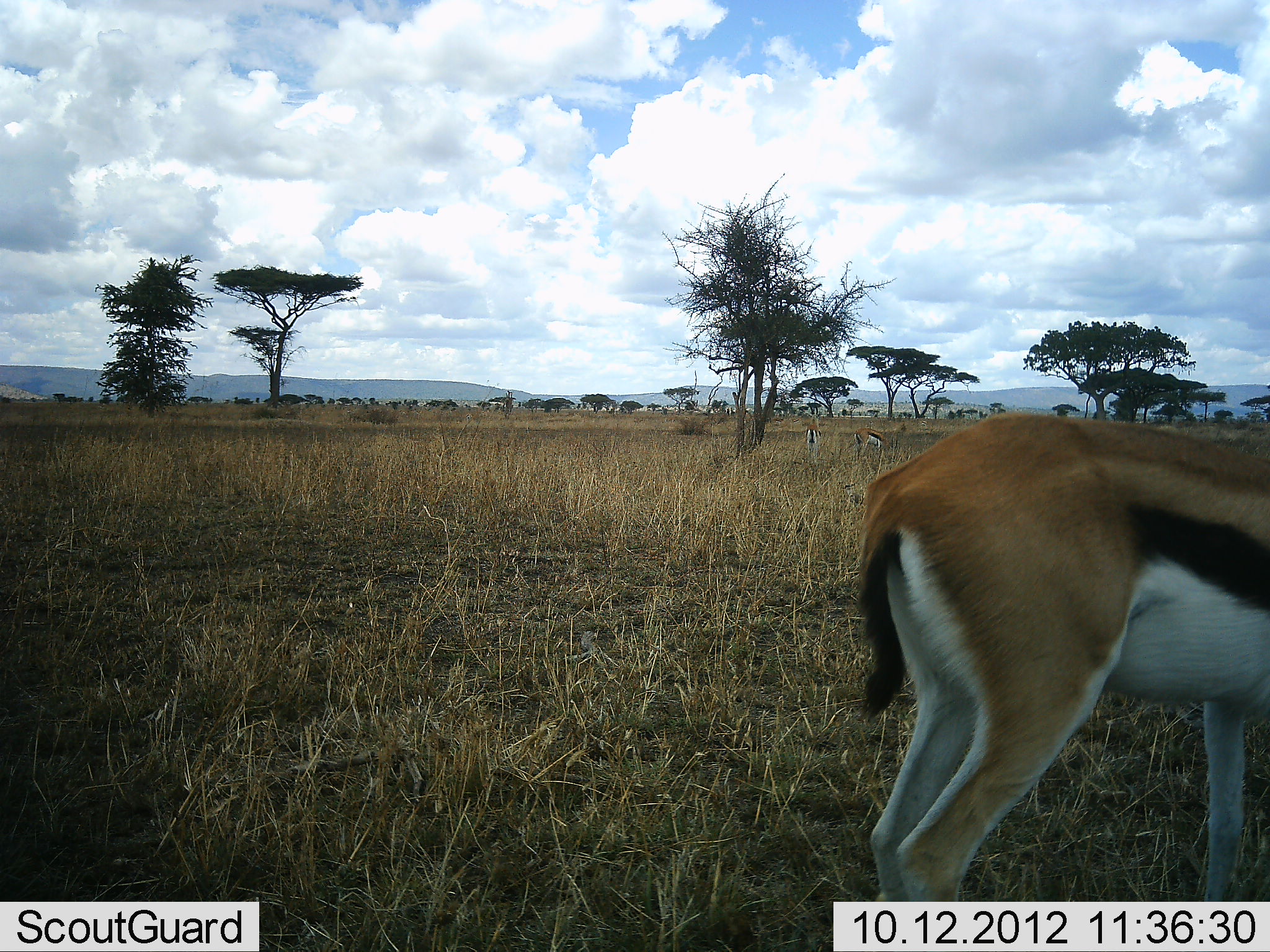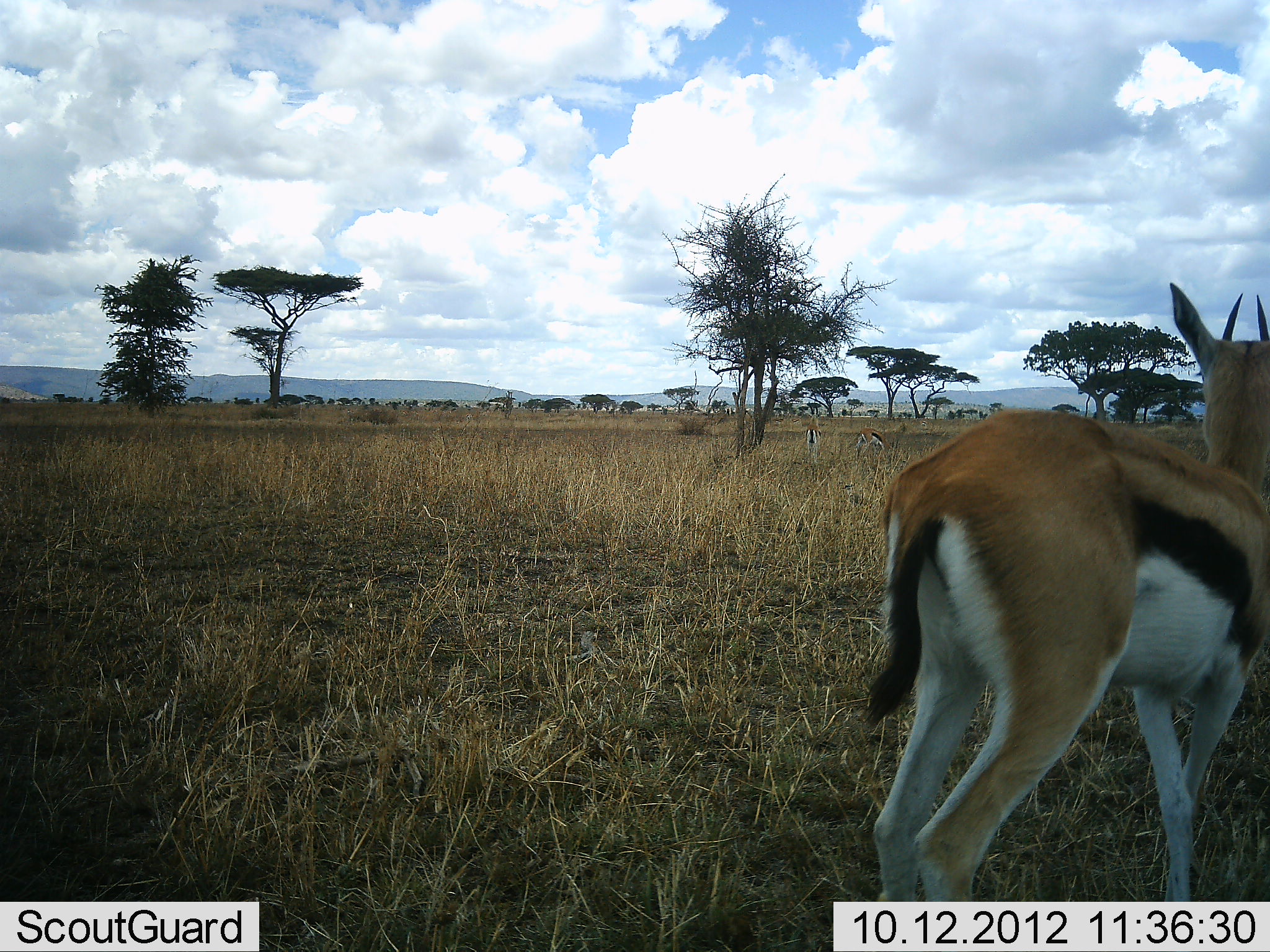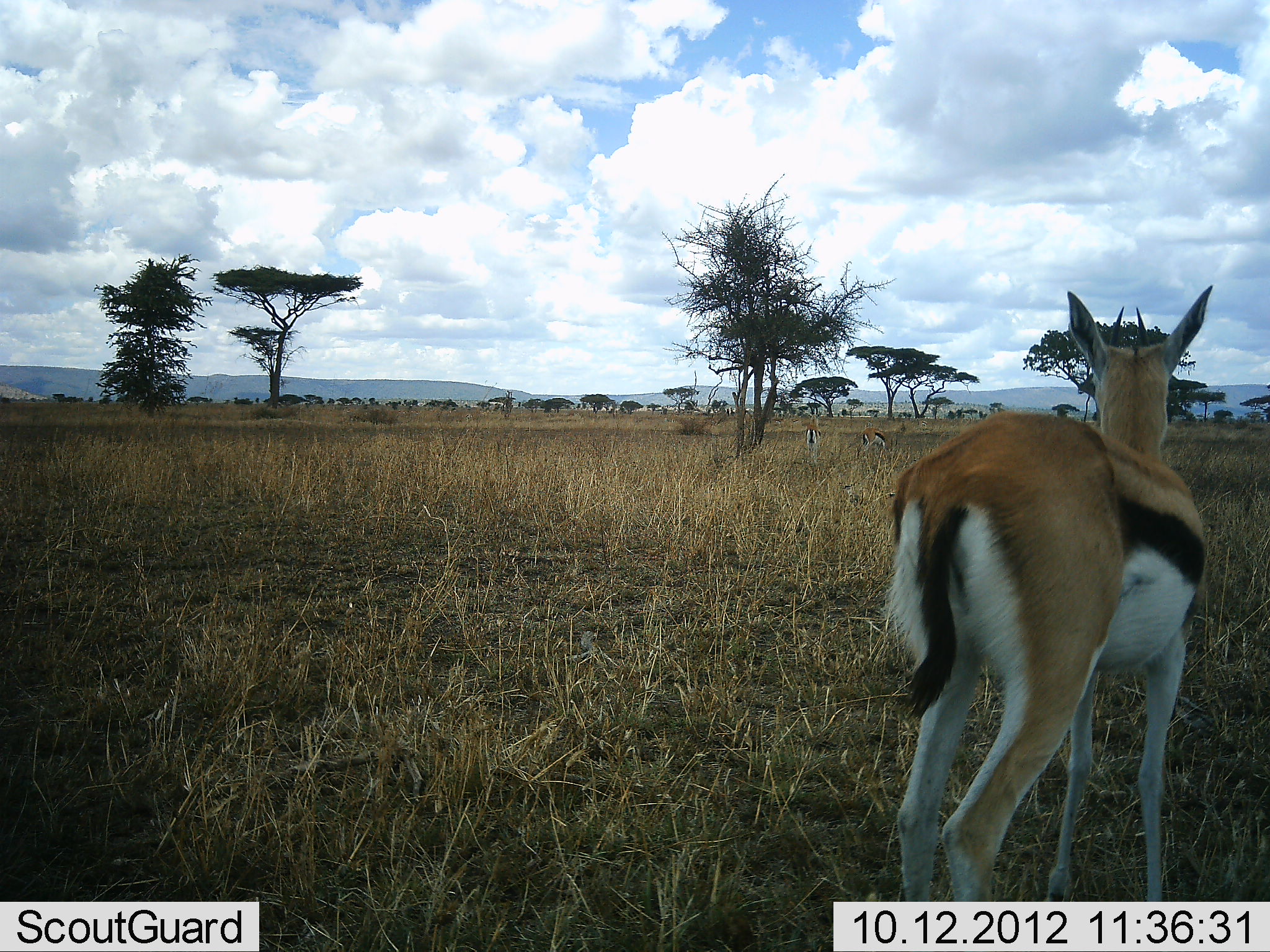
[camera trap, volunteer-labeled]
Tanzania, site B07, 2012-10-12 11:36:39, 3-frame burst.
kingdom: Animalia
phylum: Chordata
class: Mammalia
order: Artiodactyla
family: Bovidae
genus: Eudorcas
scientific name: Eudorcas thomsonii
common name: thomson's gazelle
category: gazellethomsons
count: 3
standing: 90%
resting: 0%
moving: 30%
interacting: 0%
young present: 0%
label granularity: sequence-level